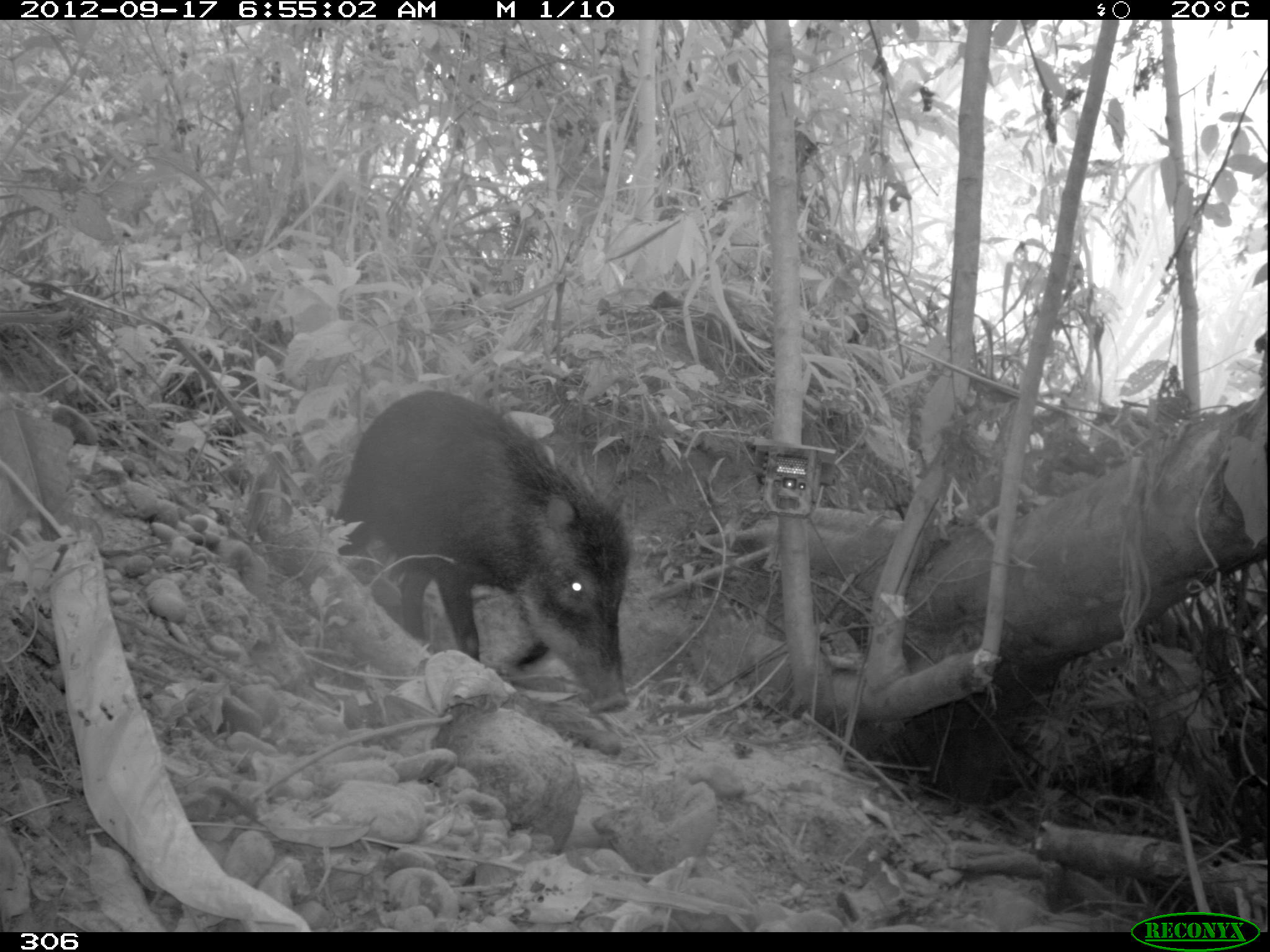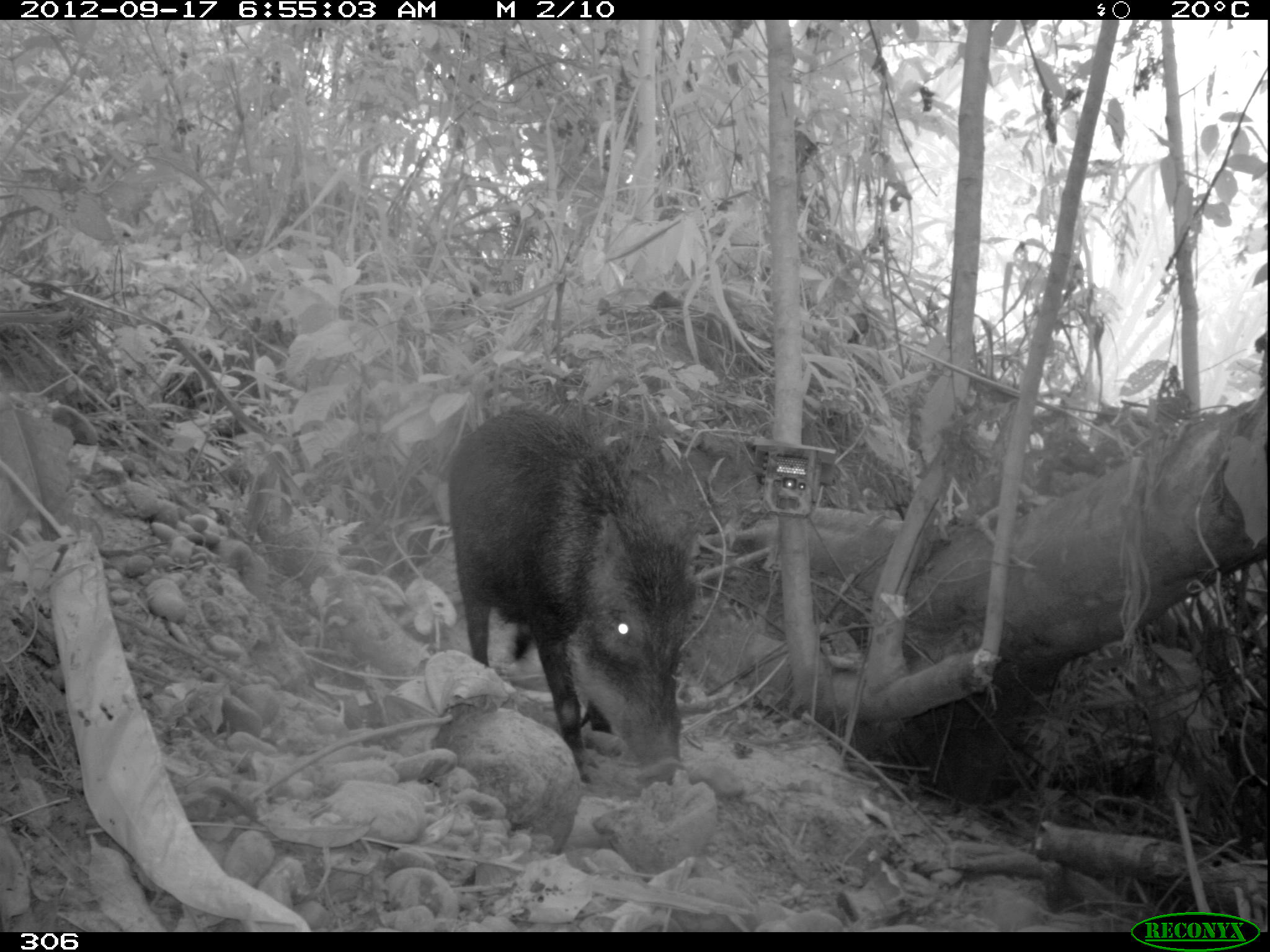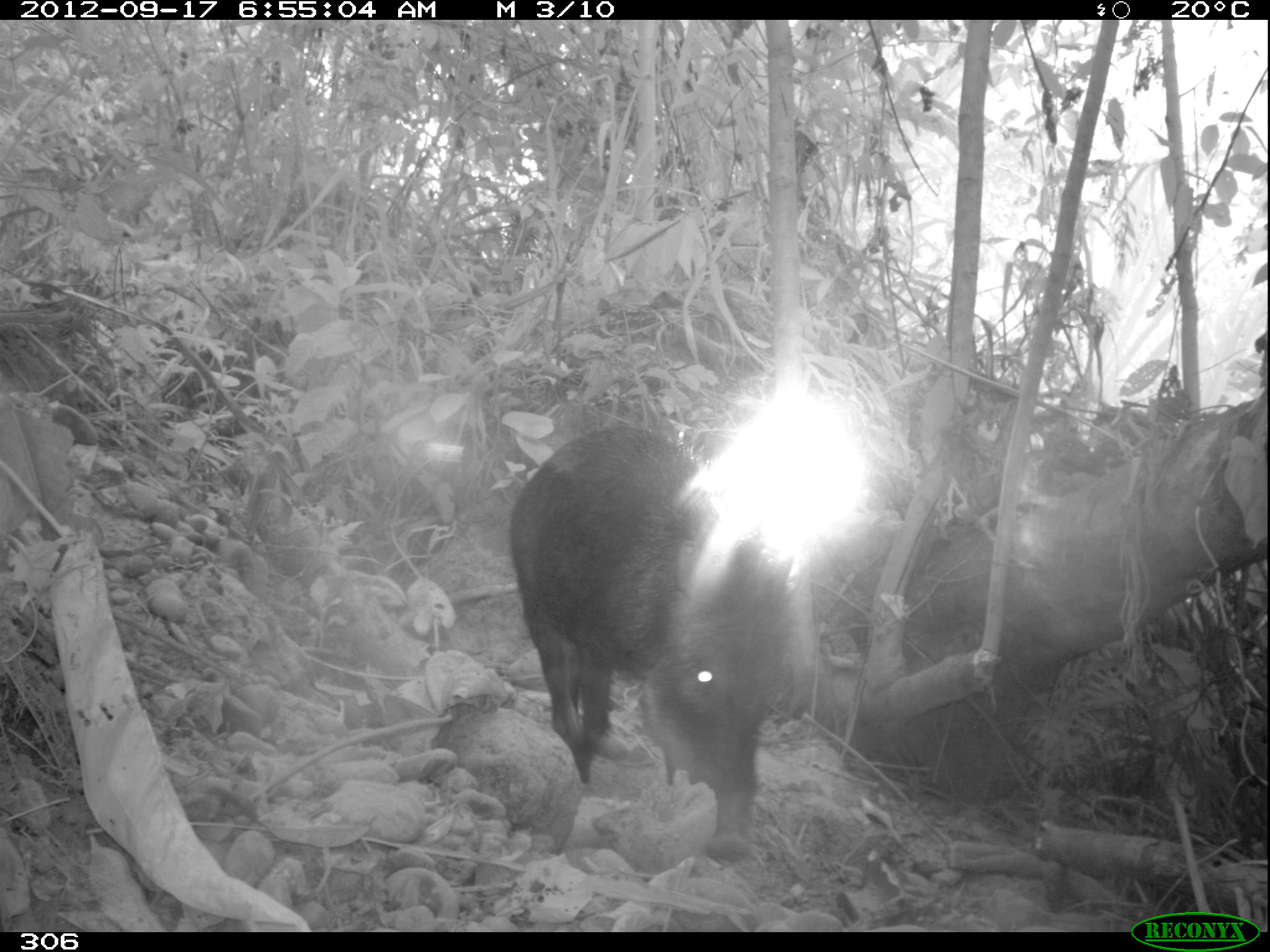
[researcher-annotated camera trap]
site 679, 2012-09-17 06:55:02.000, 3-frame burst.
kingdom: Animalia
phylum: Chordata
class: Mammalia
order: Artiodactyla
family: Tayassuidae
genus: Tayassu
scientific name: Tayassu pecari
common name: white-lipped peccary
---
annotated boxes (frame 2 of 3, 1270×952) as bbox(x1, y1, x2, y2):
tayassu pecari: bbox(443, 404, 702, 787)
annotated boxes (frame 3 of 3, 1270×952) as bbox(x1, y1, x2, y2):
tayassu pecari: bbox(507, 425, 802, 862)